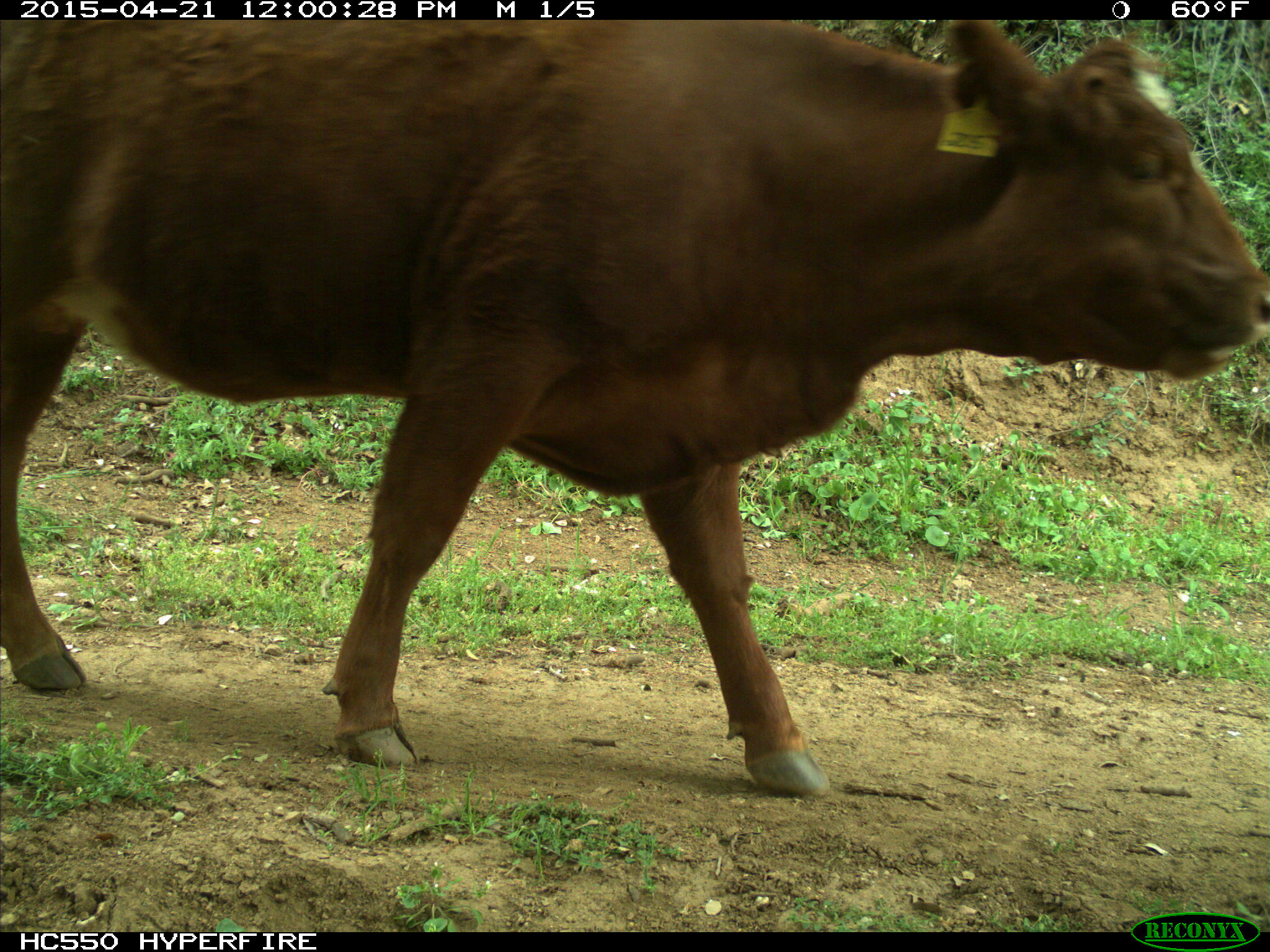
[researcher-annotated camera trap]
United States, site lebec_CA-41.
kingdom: Animalia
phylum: Chordata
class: Mammalia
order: Artiodactyla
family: Bovidae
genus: Bos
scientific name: Bos taurus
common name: domestic cow